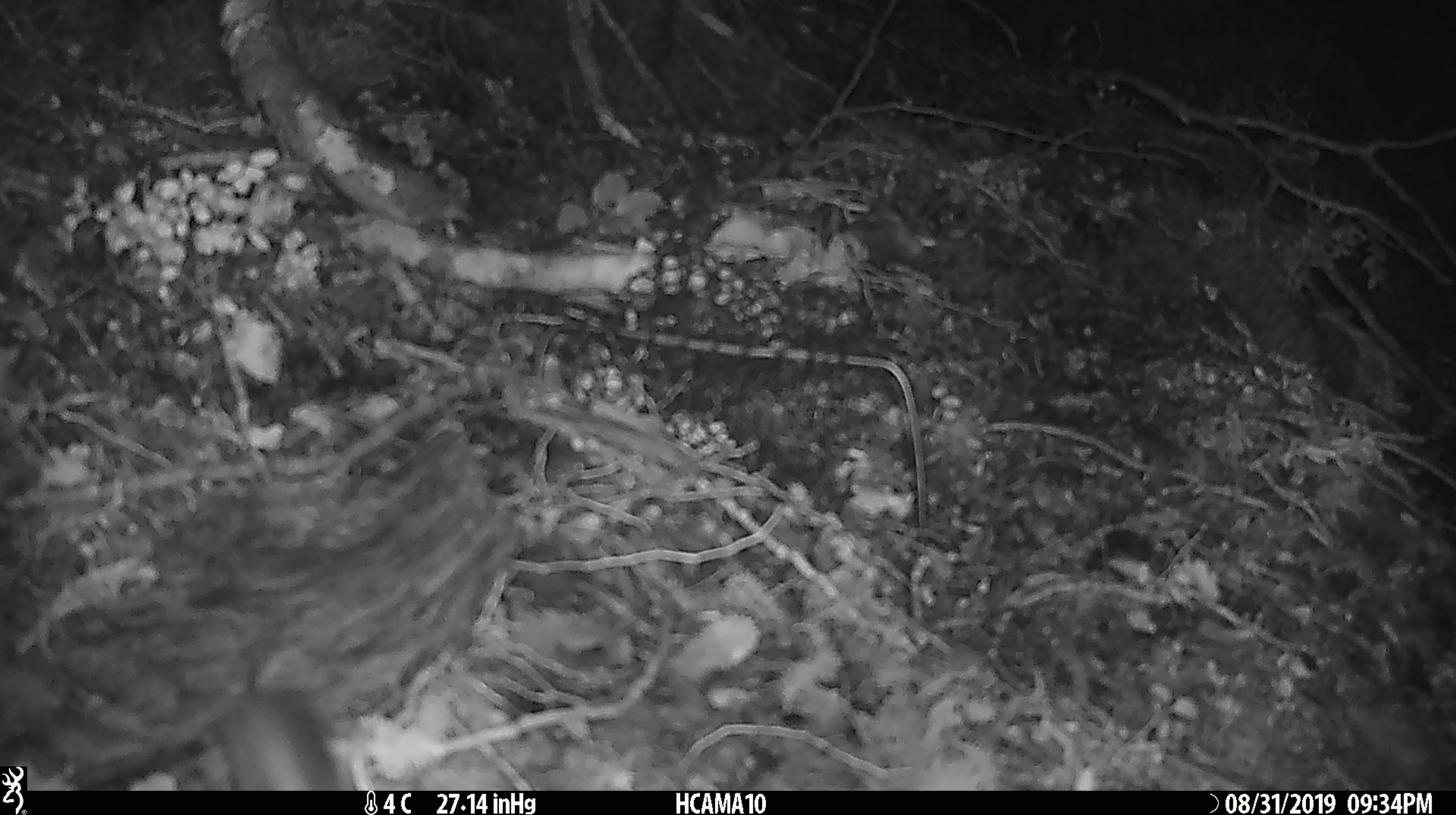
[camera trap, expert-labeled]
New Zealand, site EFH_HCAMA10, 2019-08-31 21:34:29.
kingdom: Animalia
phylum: Chordata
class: Mammalia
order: Rodentia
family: Muridae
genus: Mus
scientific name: Mus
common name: mouse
Mouse (Mus).